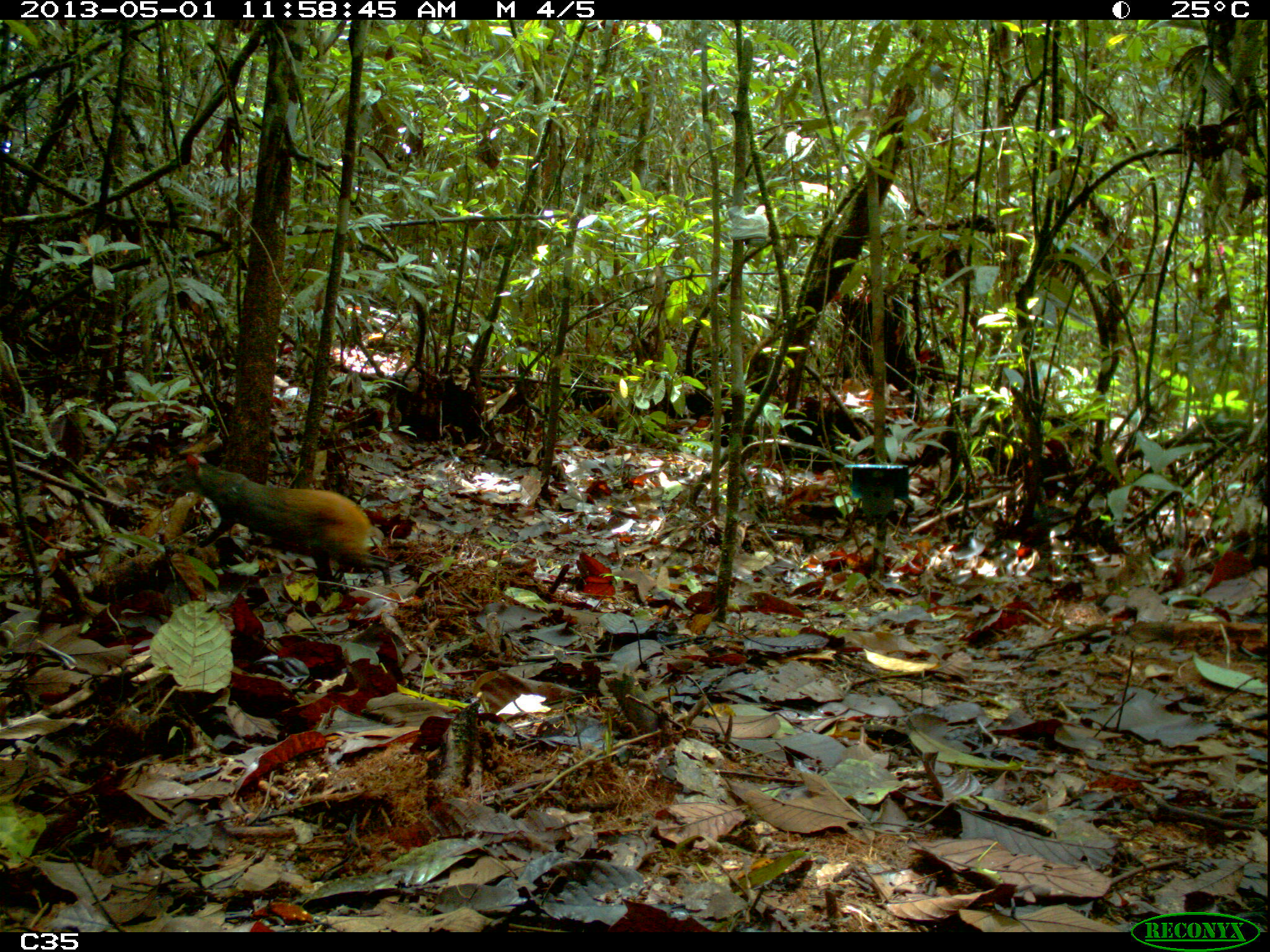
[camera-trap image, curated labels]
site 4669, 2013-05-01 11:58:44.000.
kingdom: Animalia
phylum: Chordata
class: Mammalia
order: Rodentia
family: Dasyproctidae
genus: Dasyprocta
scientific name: Dasyprocta leporina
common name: red-rumped agouti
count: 1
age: adult